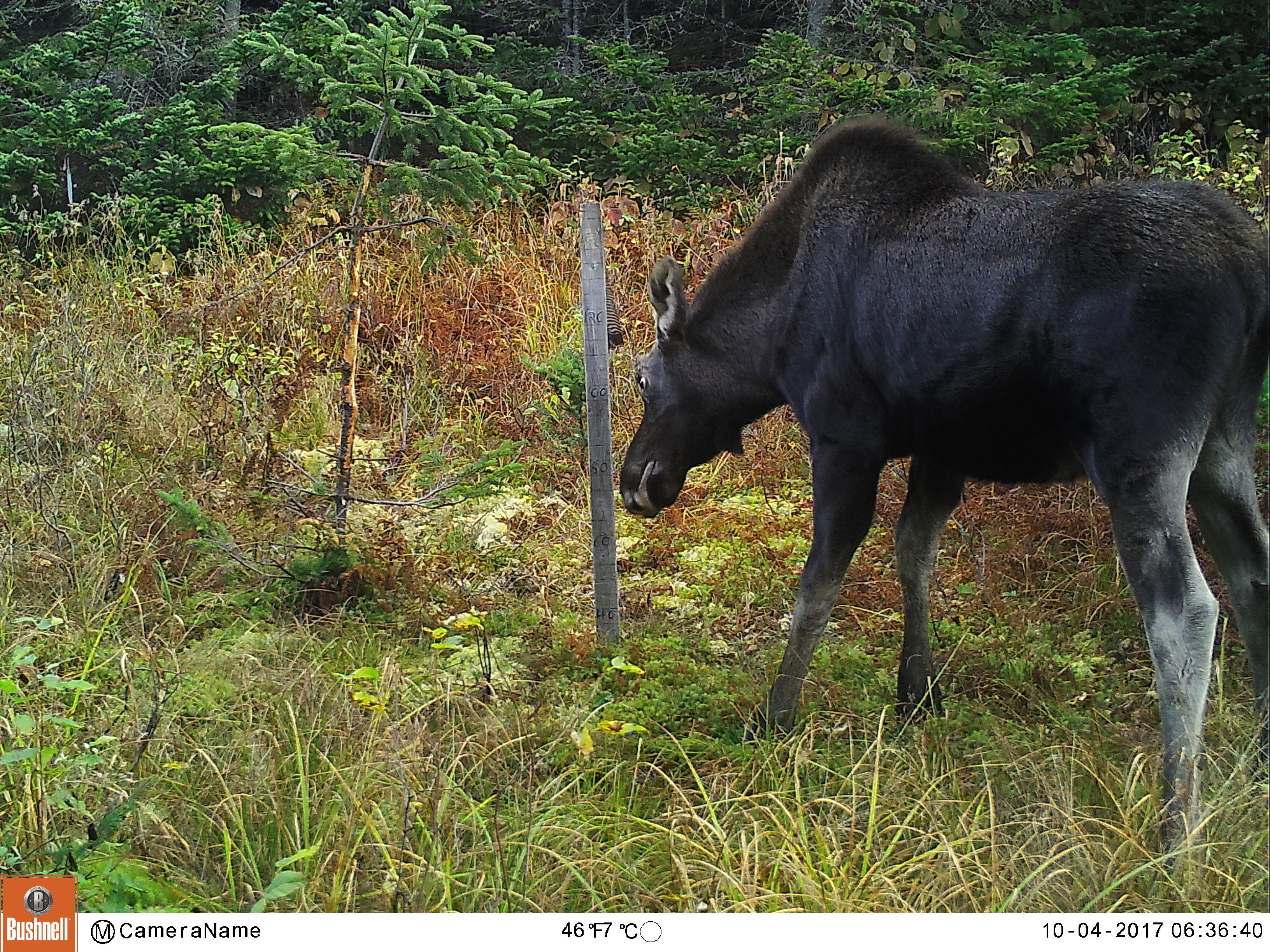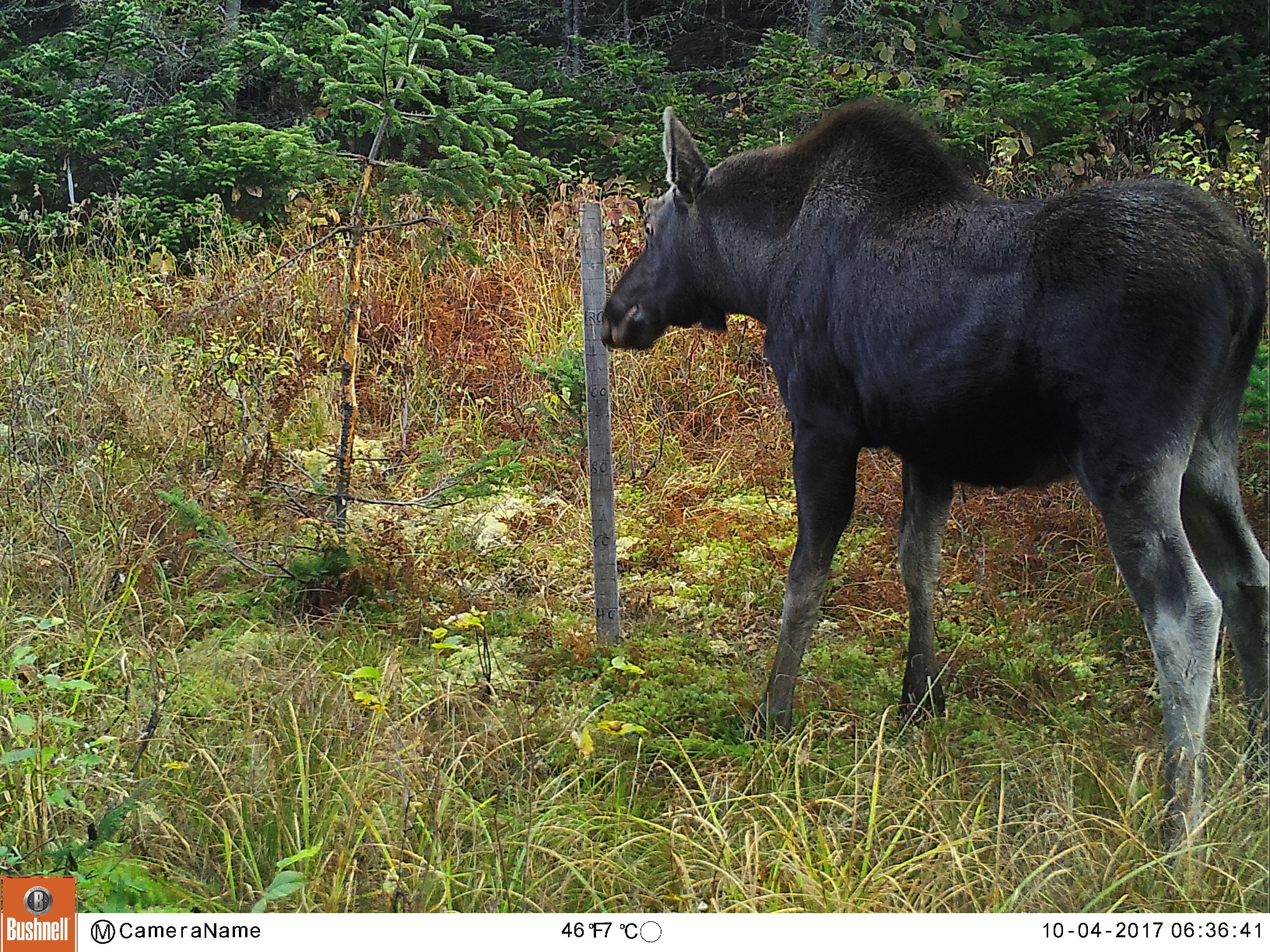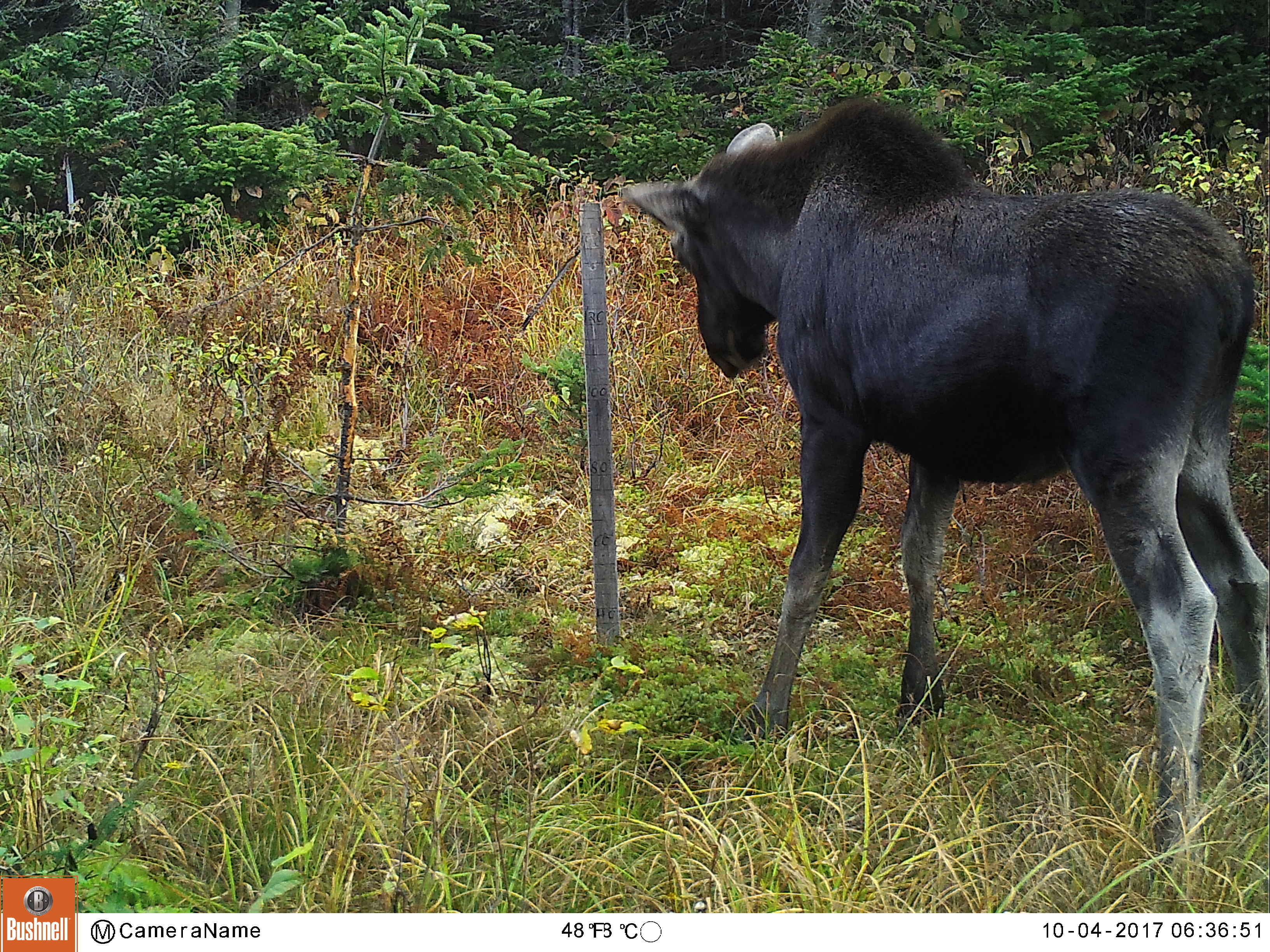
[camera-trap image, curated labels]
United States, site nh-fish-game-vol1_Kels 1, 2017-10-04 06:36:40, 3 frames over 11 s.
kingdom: Animalia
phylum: Chordata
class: Mammalia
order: Artiodactyla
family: Cervidae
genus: Alces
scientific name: Alces alces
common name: moose